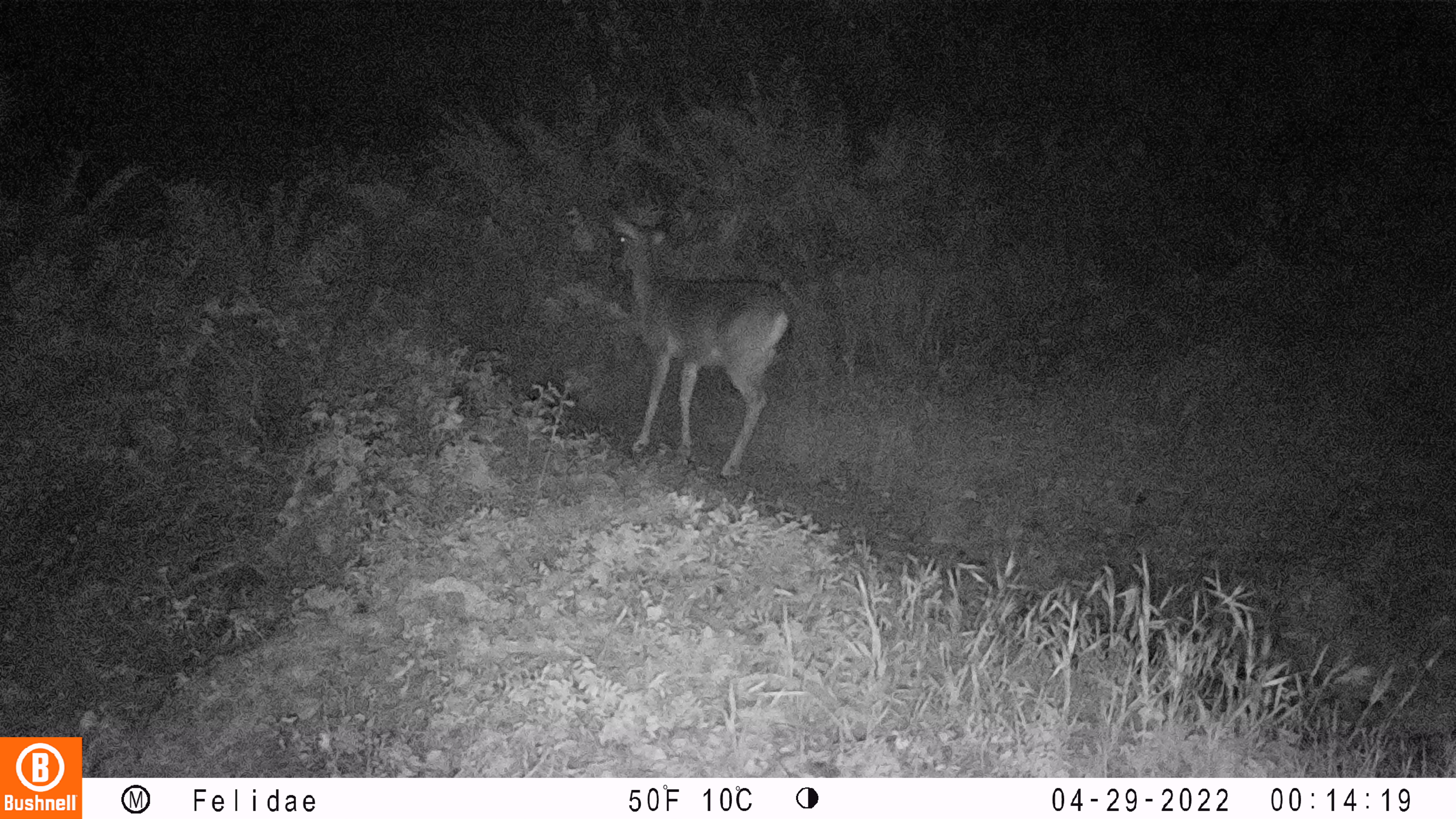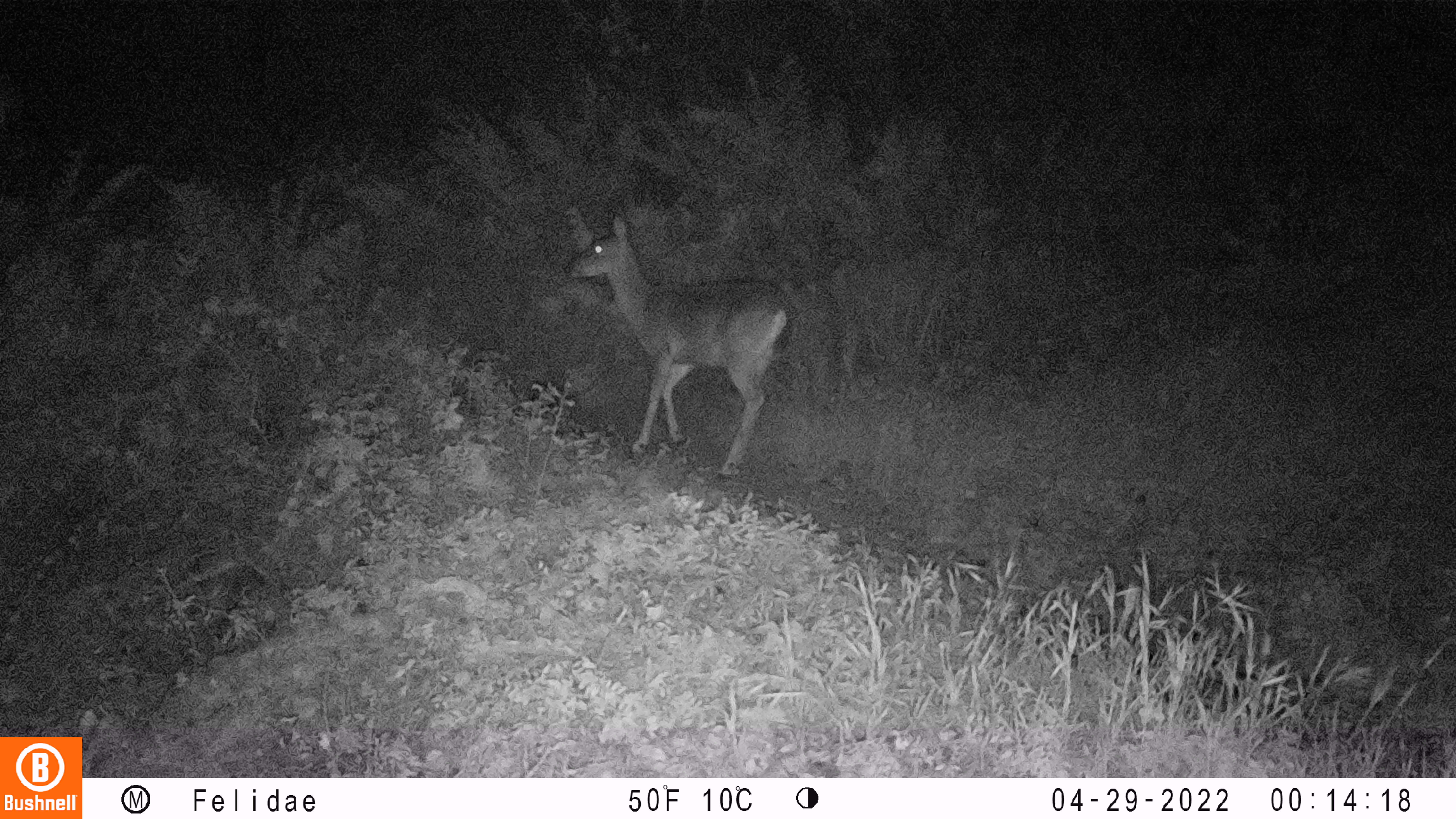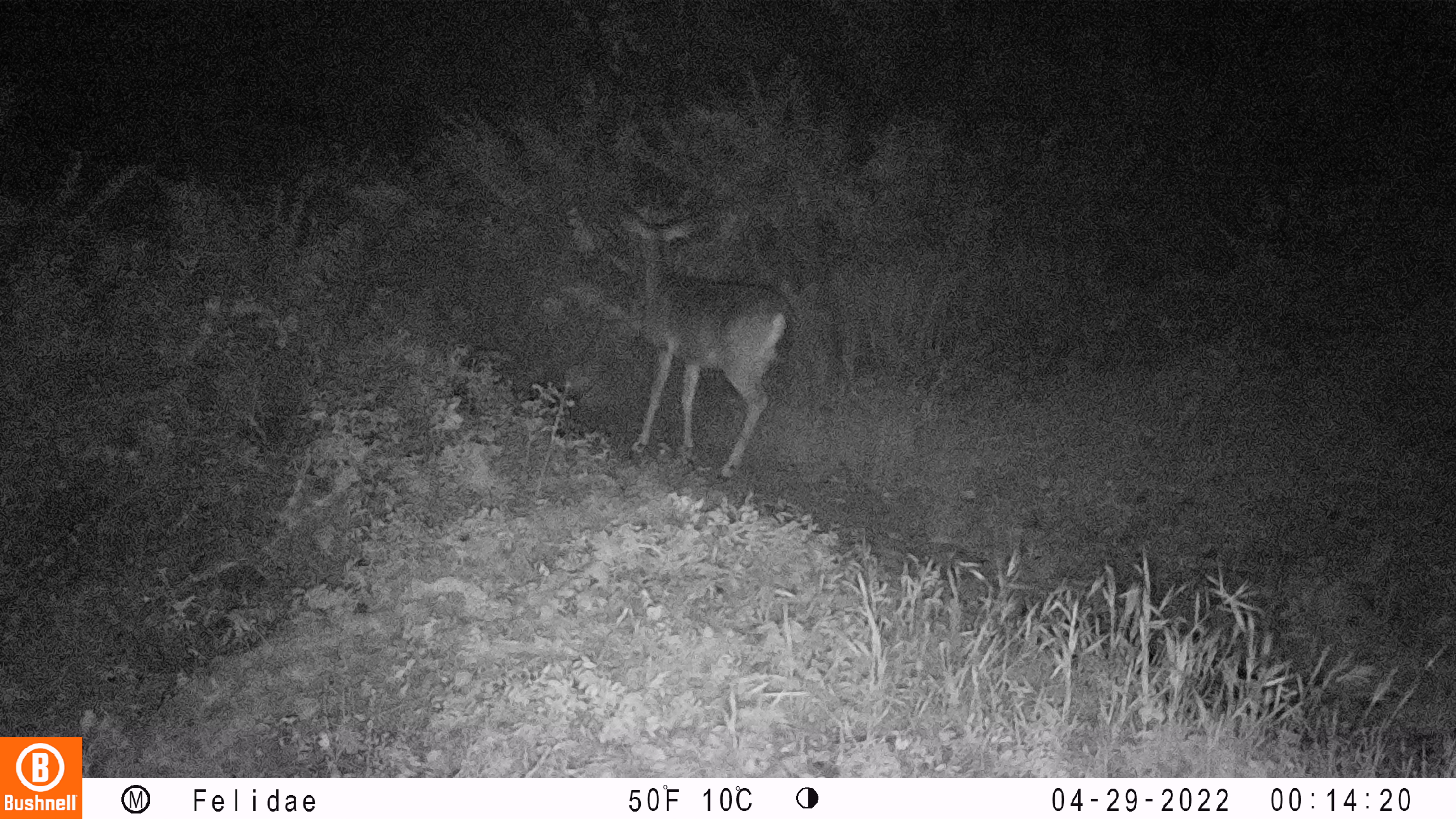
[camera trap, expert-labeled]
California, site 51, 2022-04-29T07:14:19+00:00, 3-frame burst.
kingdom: Animalia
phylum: Chordata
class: Mammalia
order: Artiodactyla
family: Cervidae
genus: Odocoileus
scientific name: Odocoileus hemionus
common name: mule deer